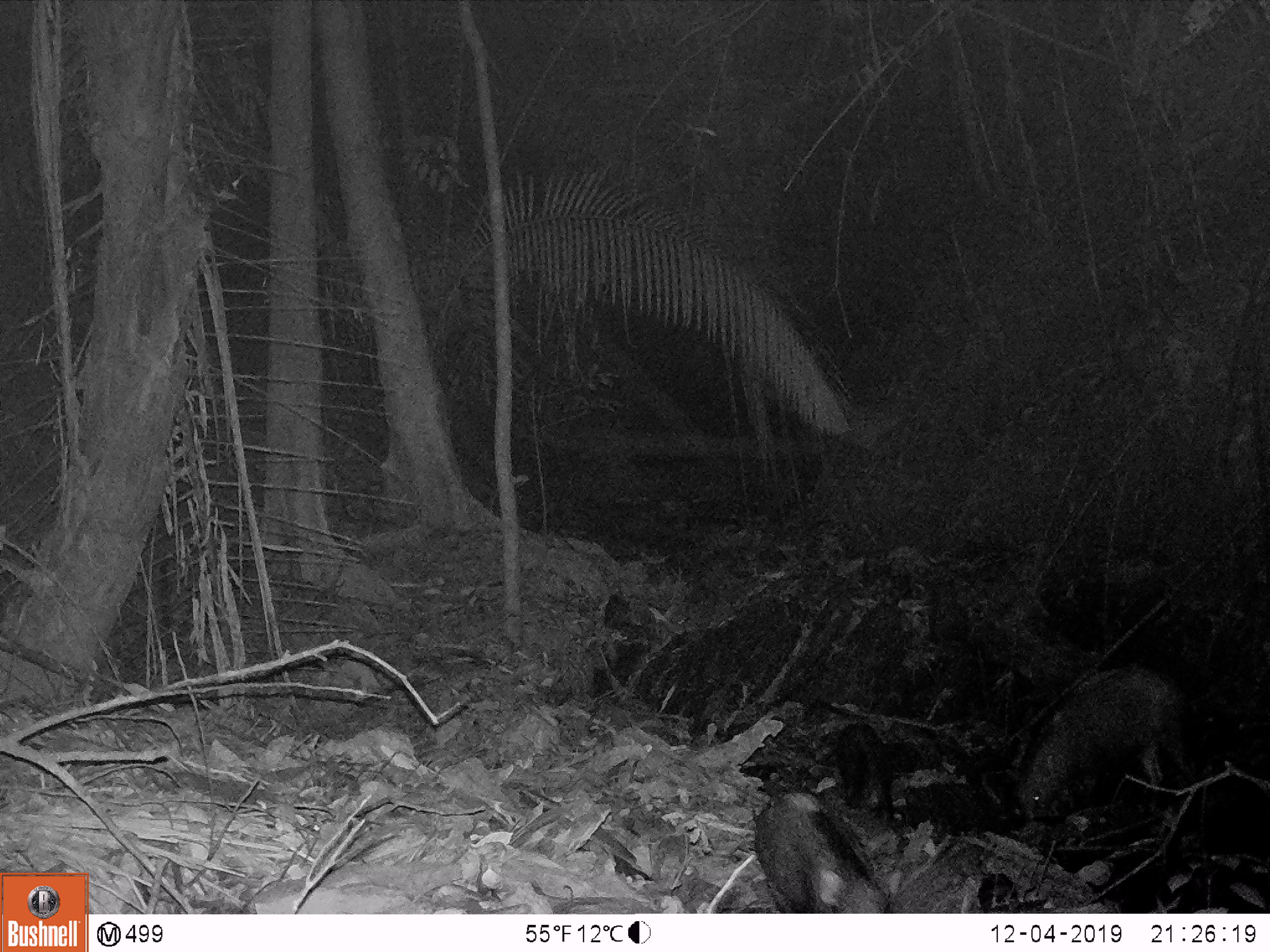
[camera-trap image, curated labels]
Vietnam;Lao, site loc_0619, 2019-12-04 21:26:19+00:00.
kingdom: Animalia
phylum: Chordata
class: Mammalia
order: Artiodactyla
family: Suidae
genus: Sus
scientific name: Sus scrofa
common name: eurasian wild pig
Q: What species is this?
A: Eurasian wild pig (Sus scrofa).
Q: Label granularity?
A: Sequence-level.